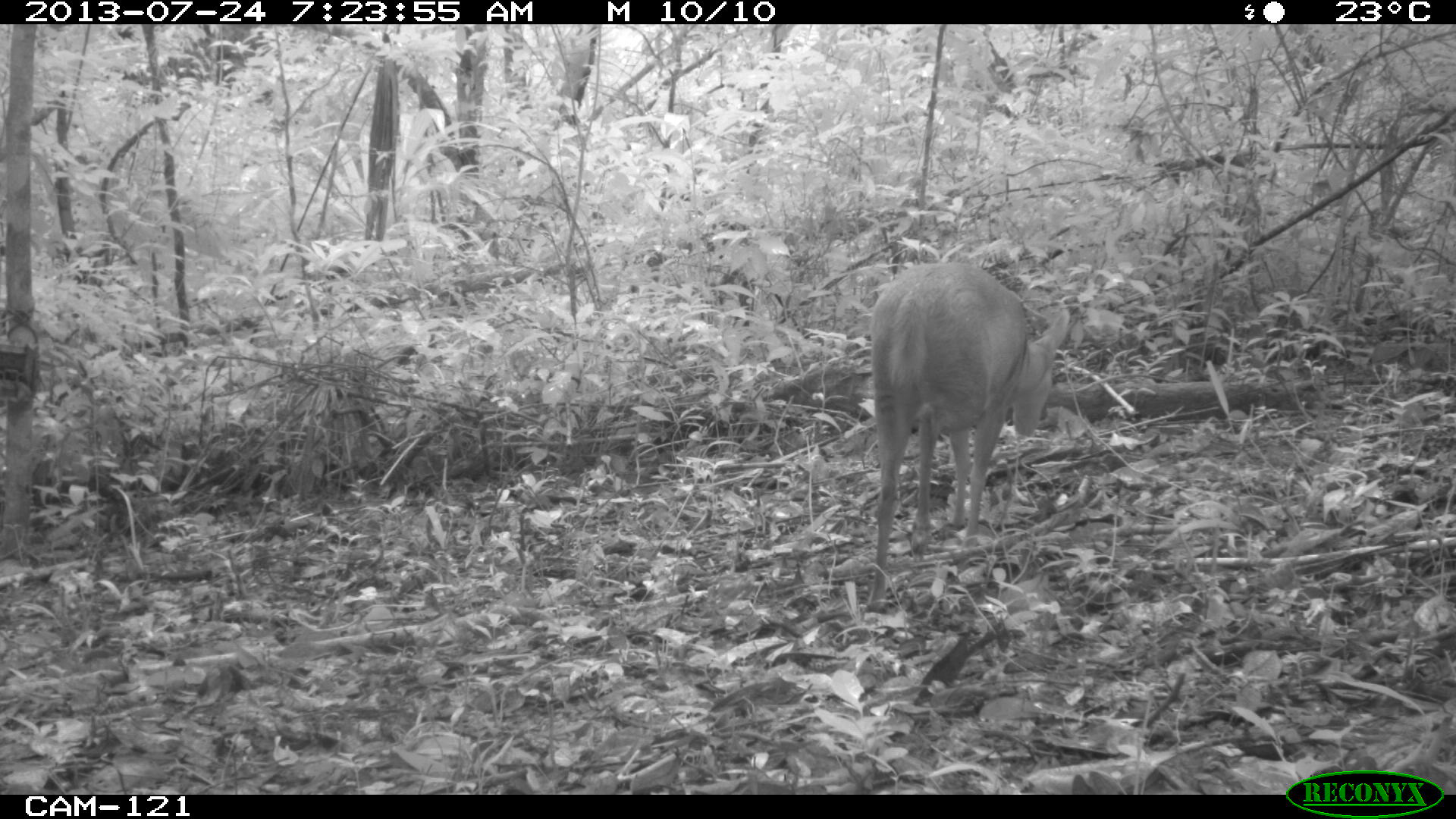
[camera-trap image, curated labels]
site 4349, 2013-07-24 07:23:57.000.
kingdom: Animalia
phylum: Chordata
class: Mammalia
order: Artiodactyla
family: Cervidae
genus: Mazama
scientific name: Mazama temama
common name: central american red brocket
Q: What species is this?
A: Mazama temama (central american red brocket).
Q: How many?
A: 1.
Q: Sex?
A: Female.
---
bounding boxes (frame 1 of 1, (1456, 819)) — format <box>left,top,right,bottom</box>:
mazama temama: <box>867,260,1071,612</box>